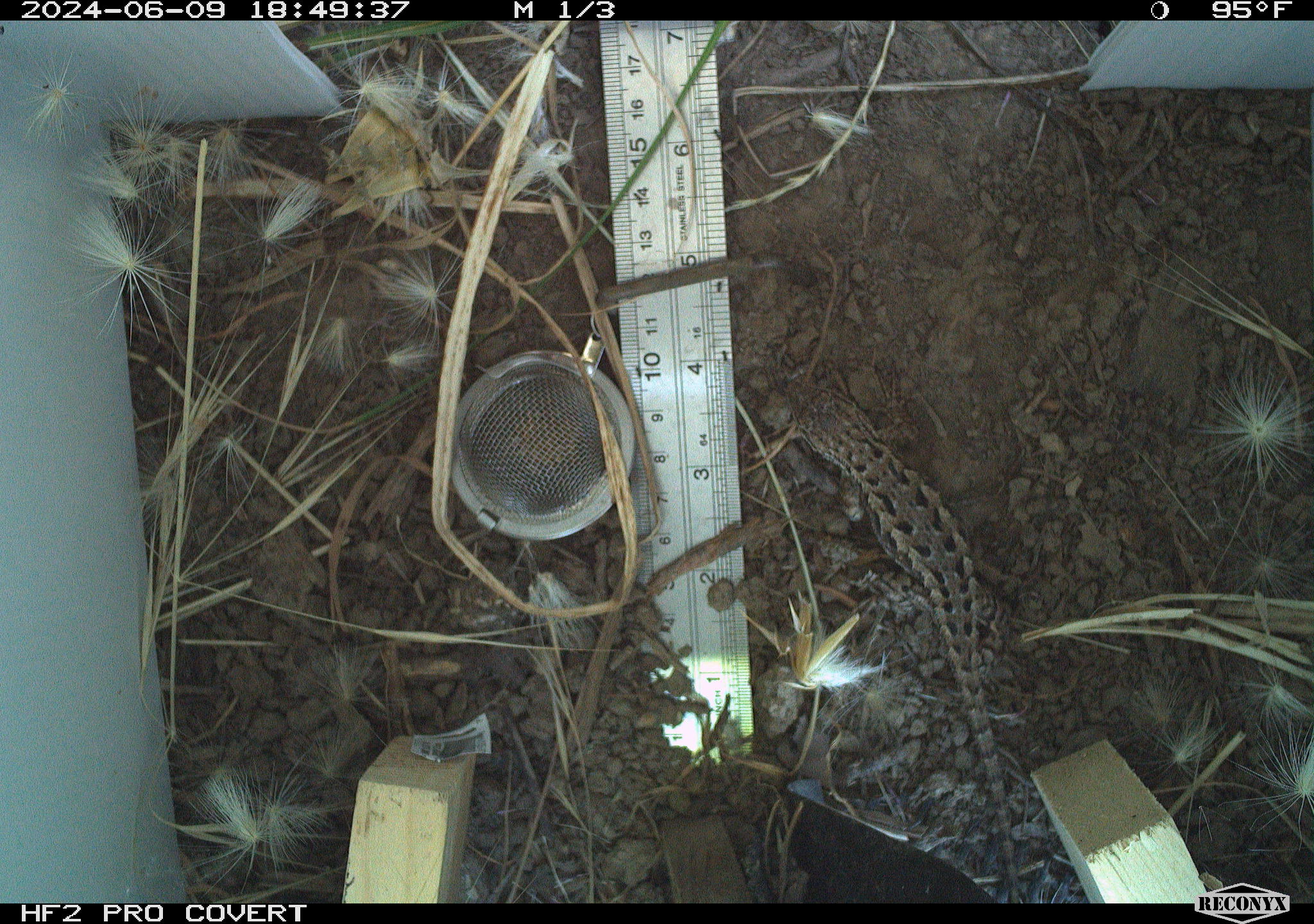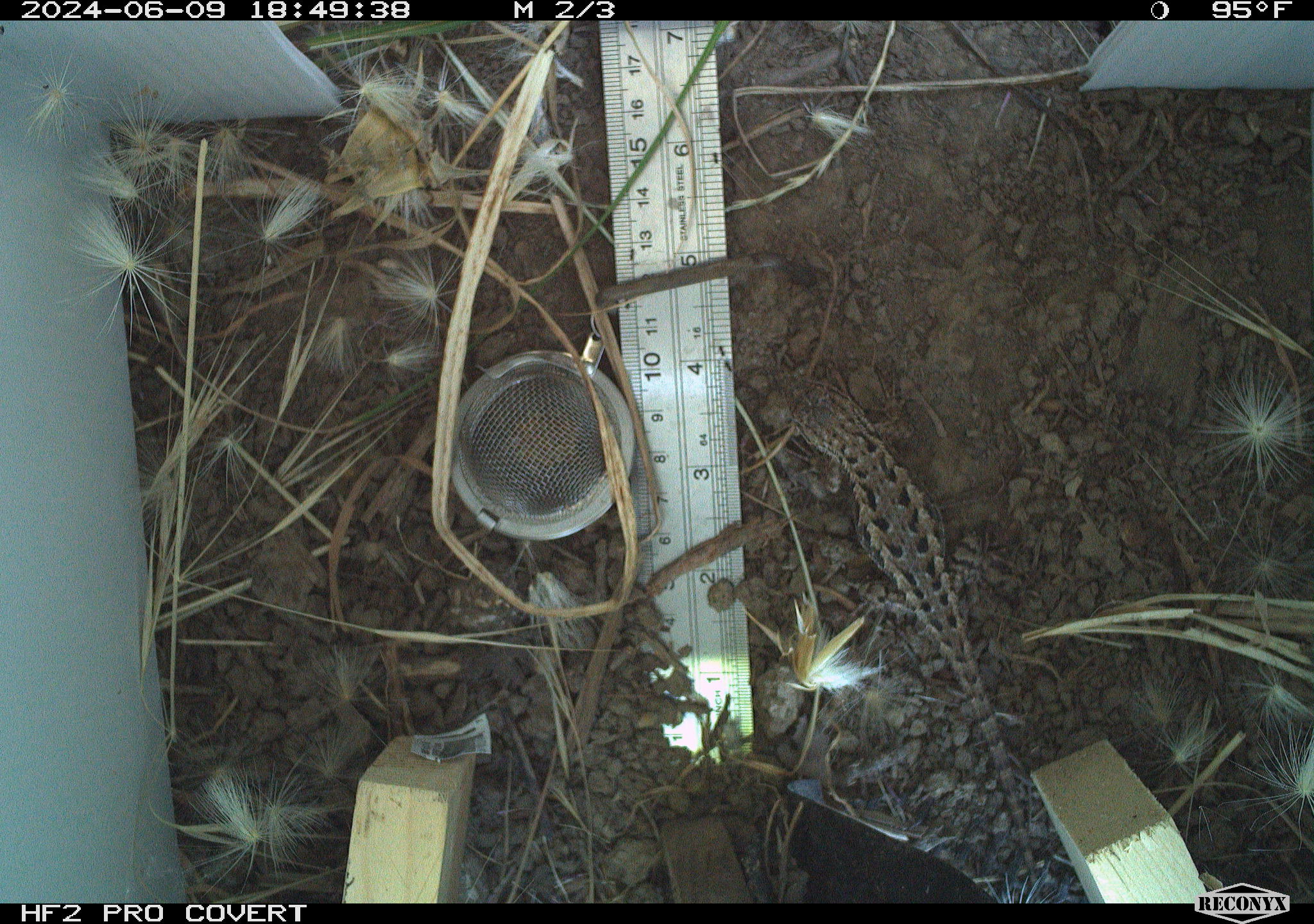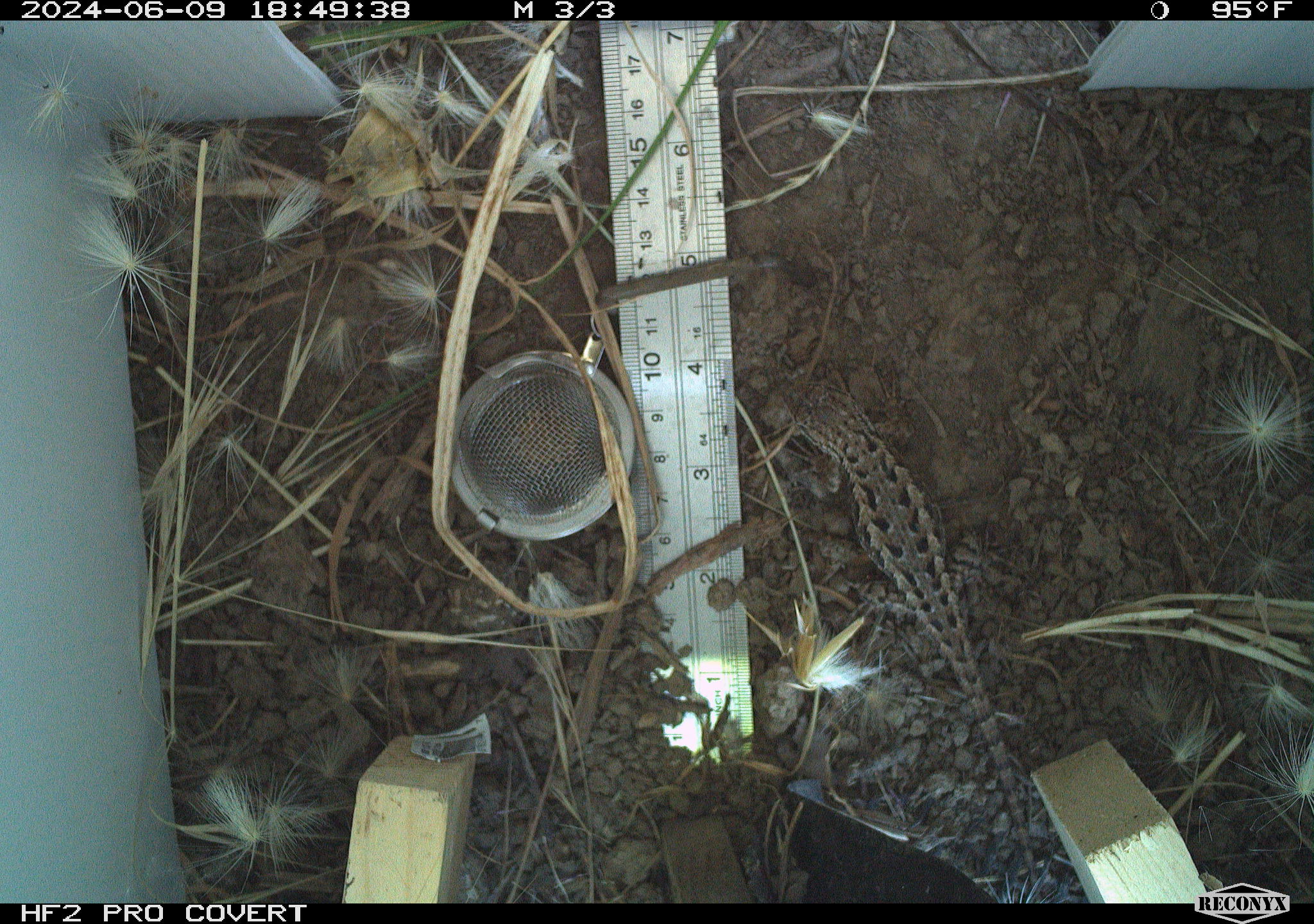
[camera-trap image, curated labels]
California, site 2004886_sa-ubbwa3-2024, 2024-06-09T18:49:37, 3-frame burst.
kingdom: Animalia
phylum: Chordata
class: Reptilia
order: Squamata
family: Phrynosomatidae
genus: Sceloporus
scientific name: Sceloporus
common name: spiny lizards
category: sceloporus species